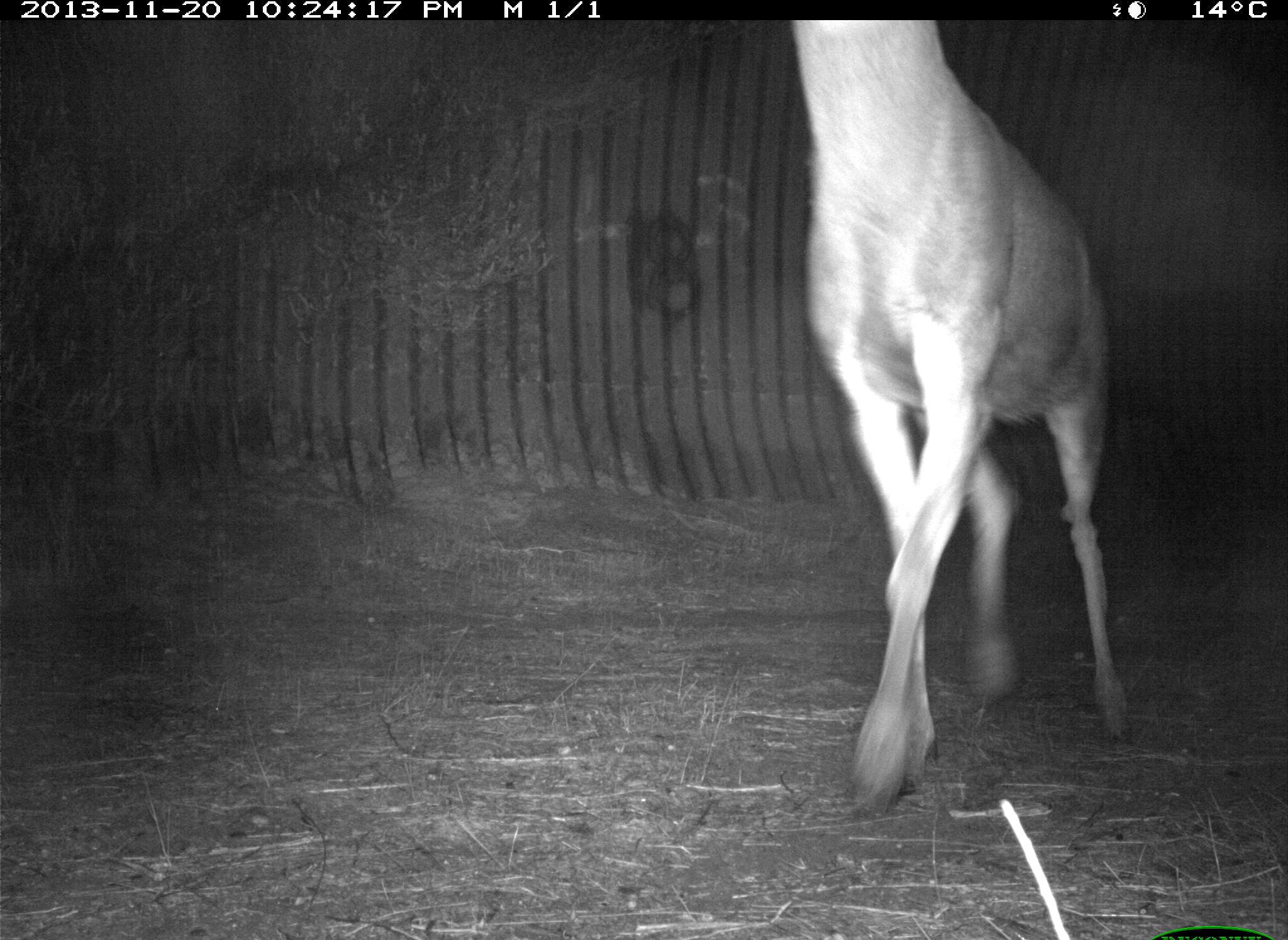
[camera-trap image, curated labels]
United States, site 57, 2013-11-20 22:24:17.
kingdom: Animalia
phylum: Chordata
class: Mammalia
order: Artiodactyla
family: Cervidae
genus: Odocoileus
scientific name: Odocoileus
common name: deer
Deer (Odocoileus).